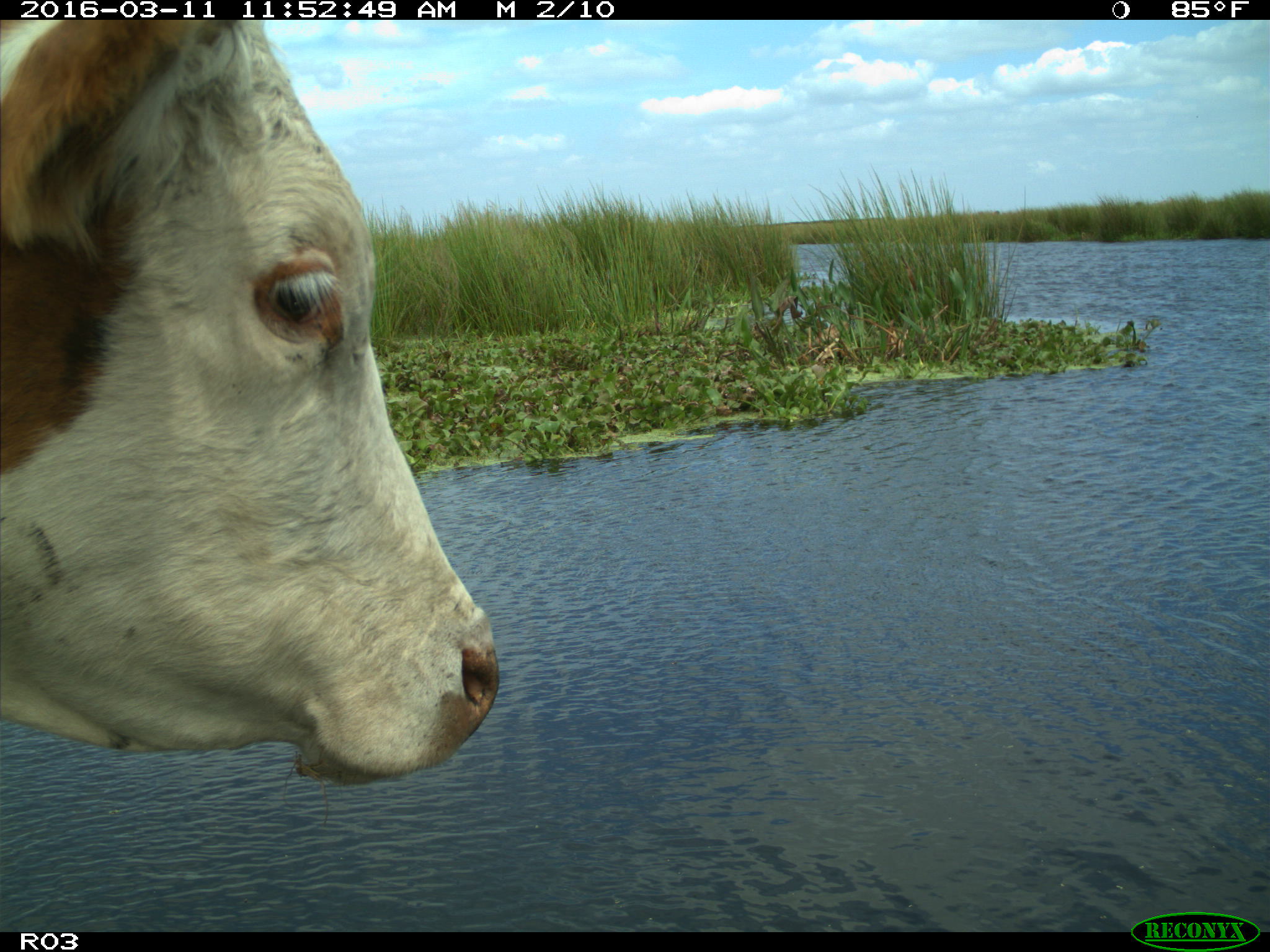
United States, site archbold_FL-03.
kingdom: Animalia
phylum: Chordata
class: Mammalia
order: Artiodactyla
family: Bovidae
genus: Bos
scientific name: Bos taurus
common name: domestic cow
Bos taurus (domestic cow).